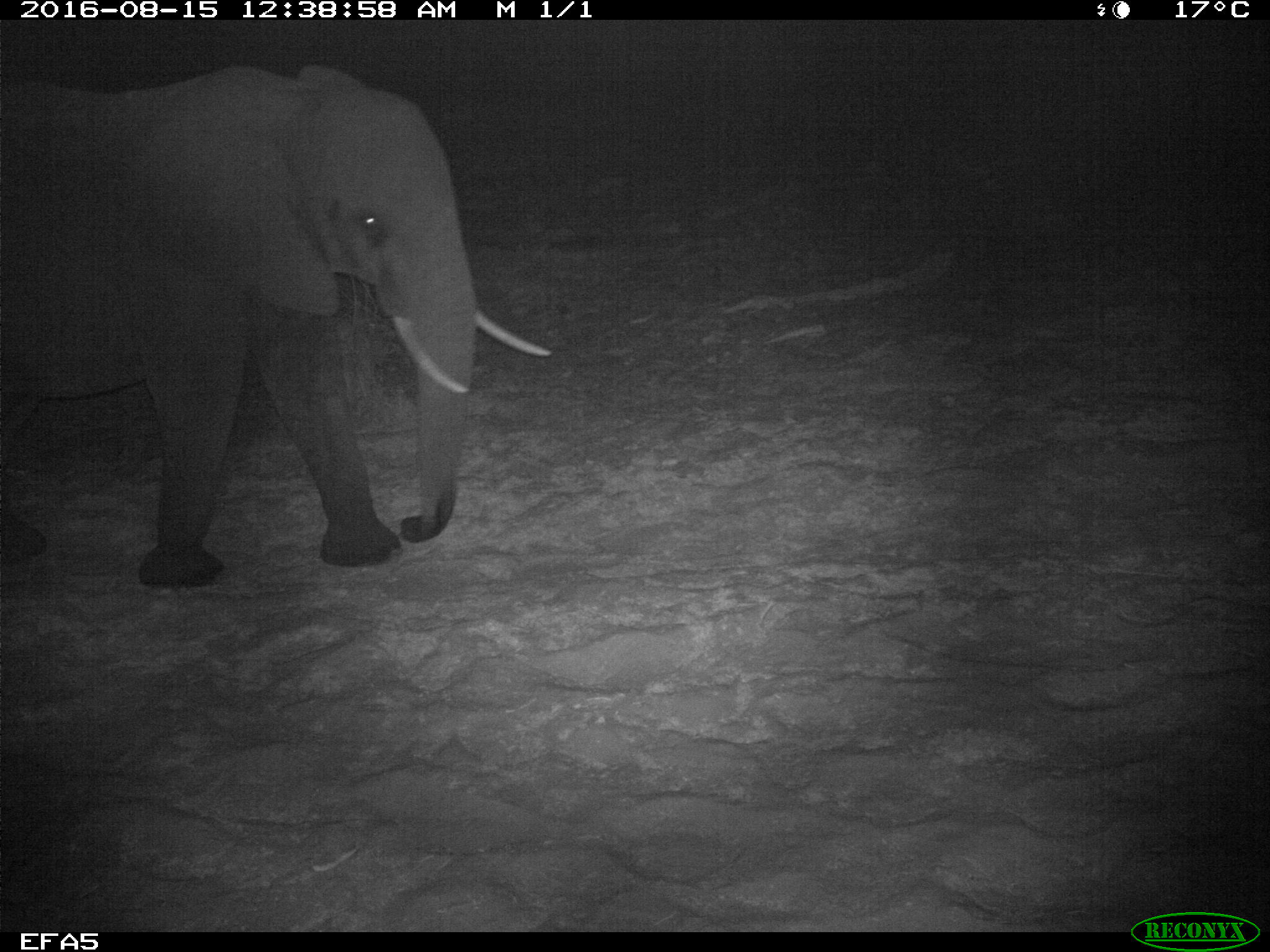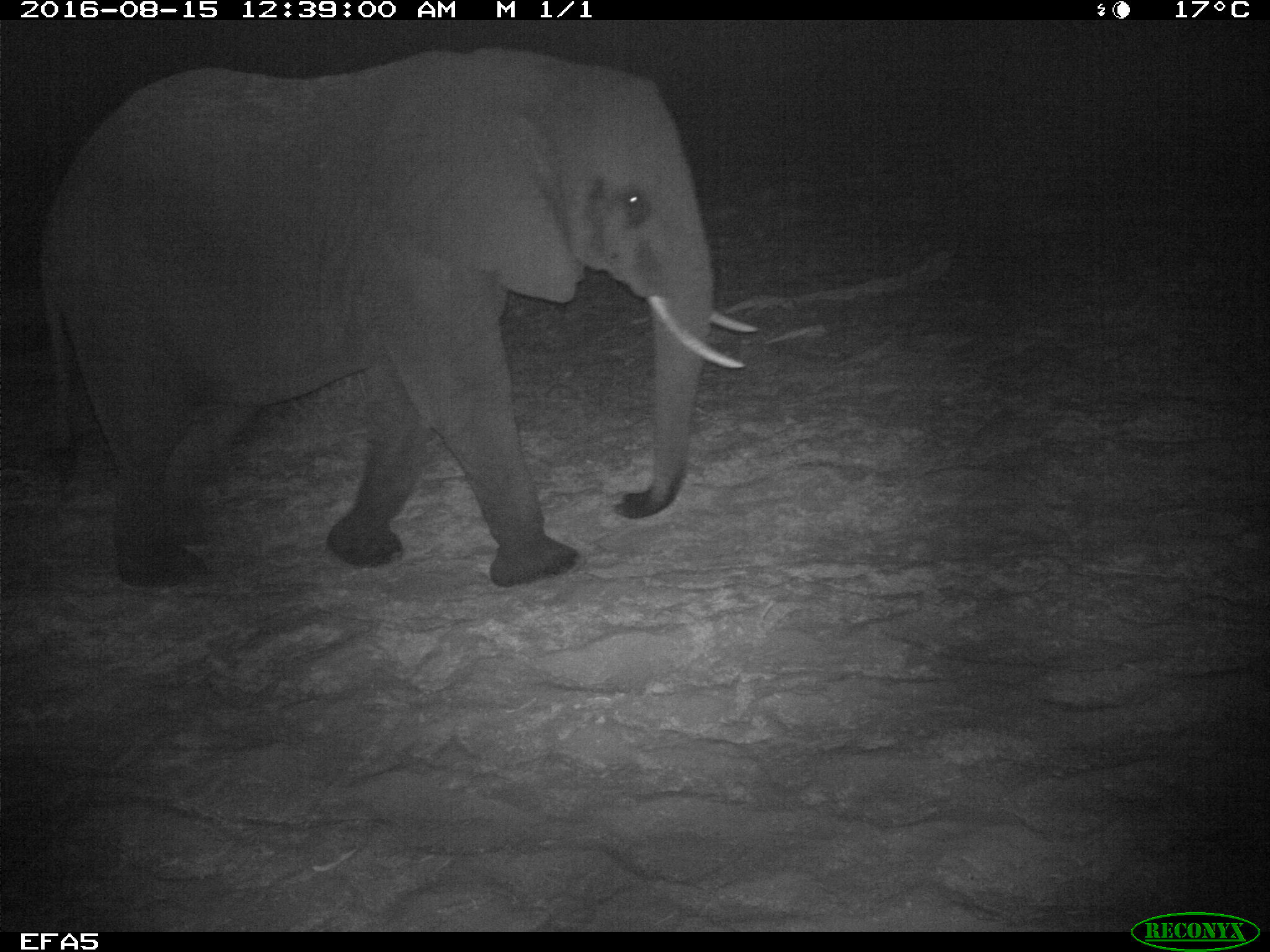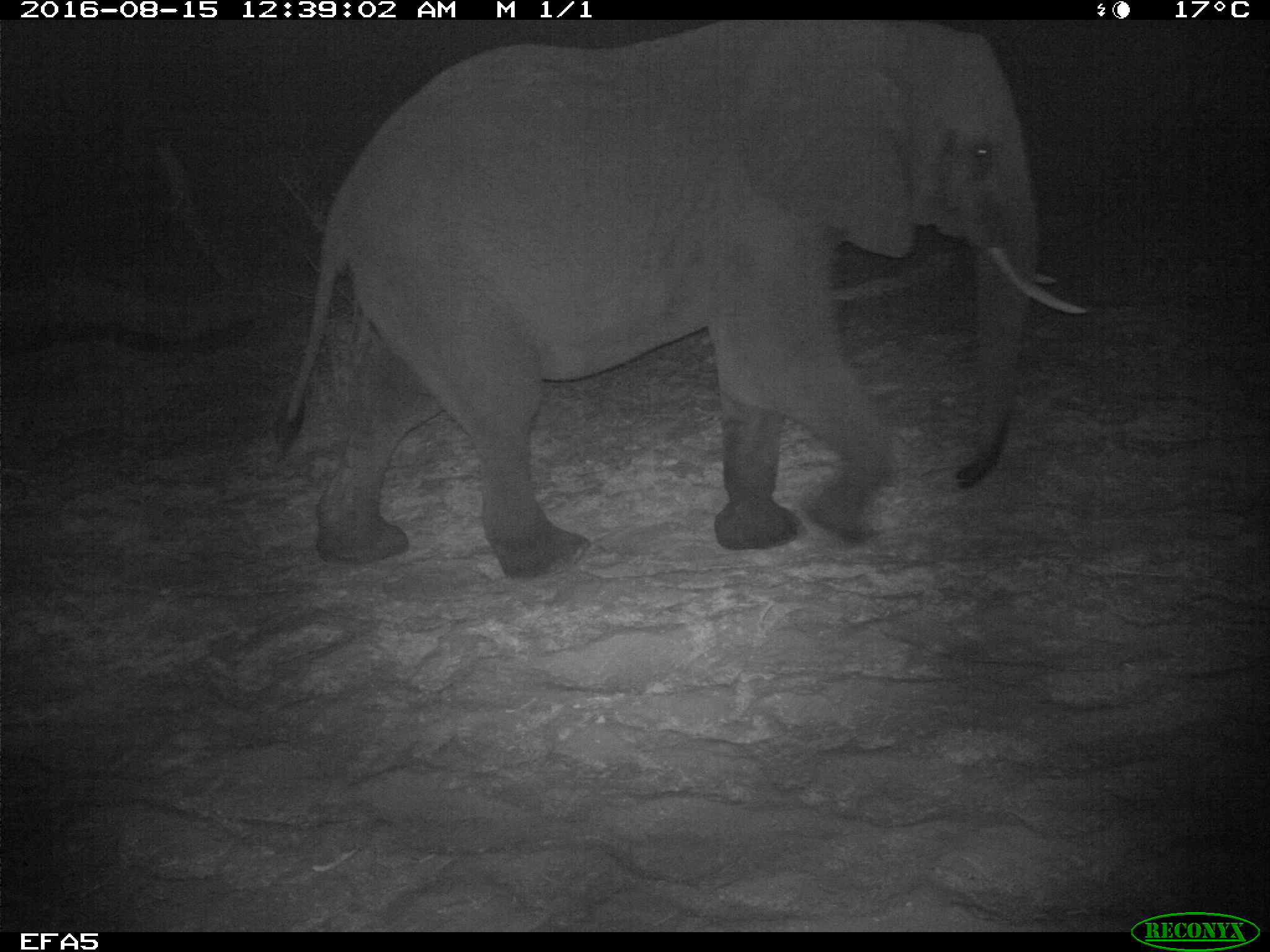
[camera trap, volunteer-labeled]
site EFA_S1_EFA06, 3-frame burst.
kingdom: Animalia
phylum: Chordata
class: Mammalia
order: Proboscidea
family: Elephantidae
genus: Loxodonta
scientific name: Loxodonta africana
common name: african bush elephant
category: elephant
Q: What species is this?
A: Elephant (african bush elephant) (Loxodonta africana).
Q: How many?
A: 1.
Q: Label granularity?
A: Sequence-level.